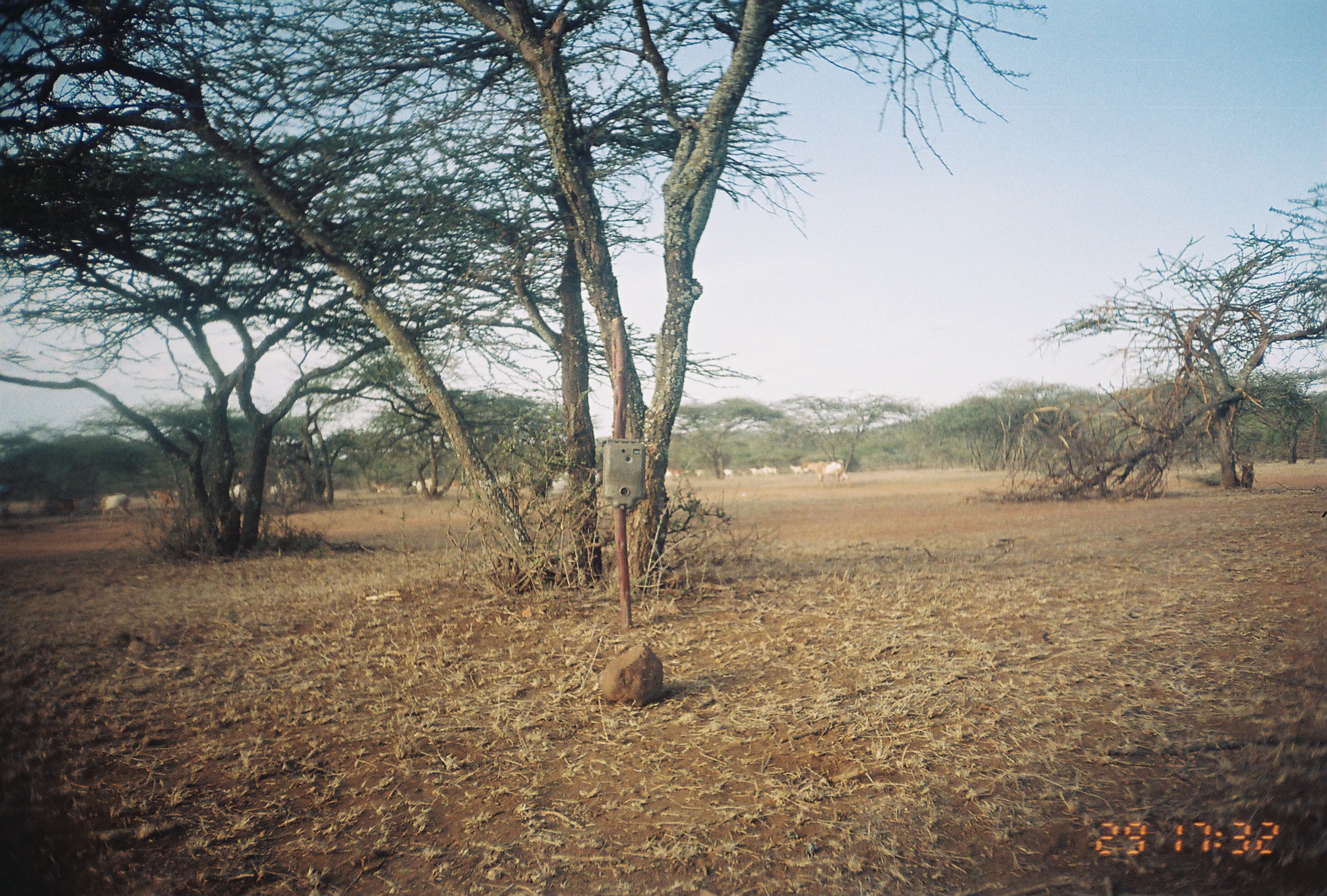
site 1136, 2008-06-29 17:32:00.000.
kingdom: Animalia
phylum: Chordata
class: Mammalia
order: Artiodactyla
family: Bovidae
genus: Capra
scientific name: Capra aegagrus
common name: wild goat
Capra aegagrus (wild goat), count 20.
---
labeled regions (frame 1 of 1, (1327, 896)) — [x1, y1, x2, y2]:
group: [33, 452, 869, 526]